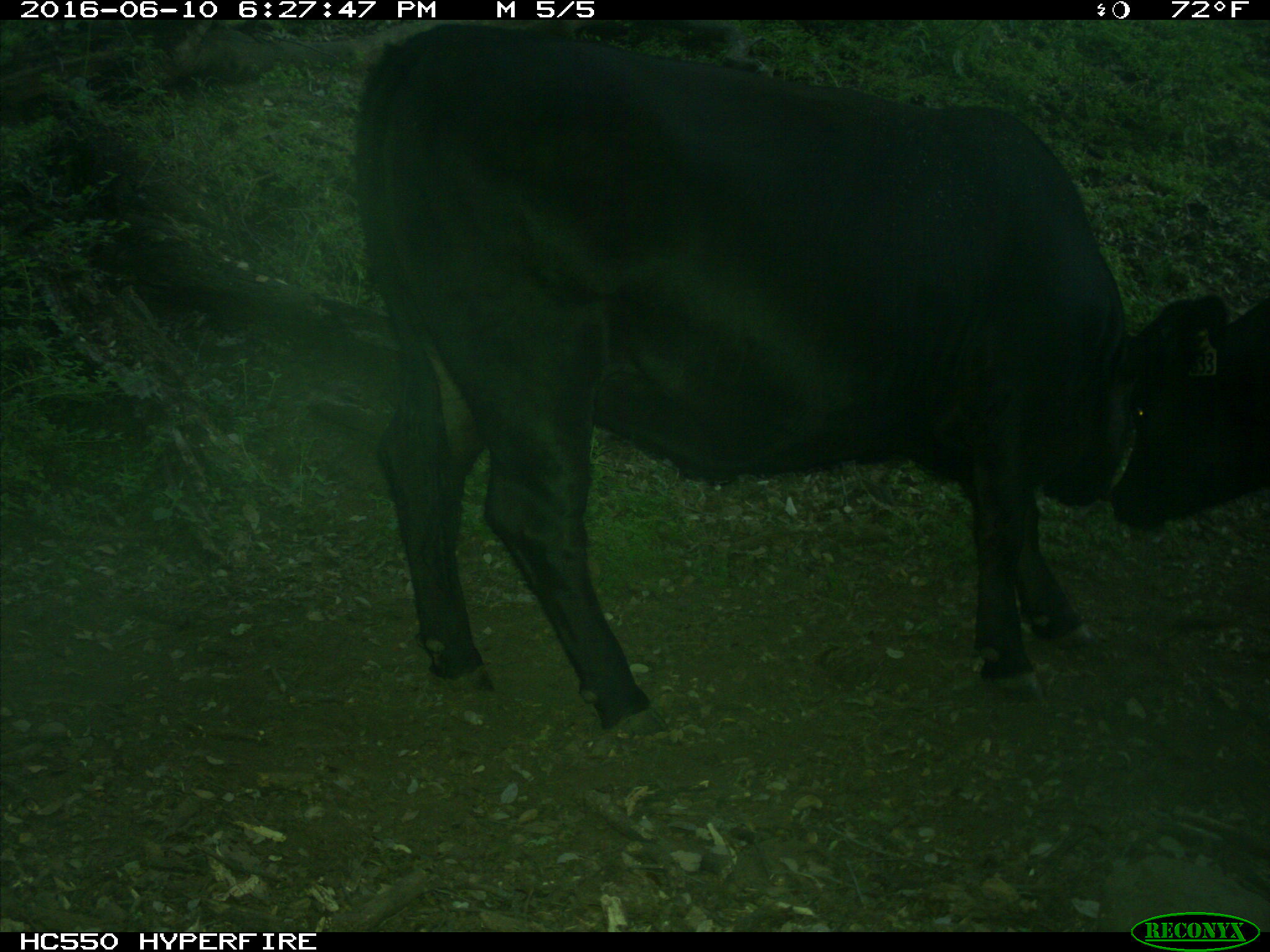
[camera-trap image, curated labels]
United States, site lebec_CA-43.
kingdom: Animalia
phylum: Chordata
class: Mammalia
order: Artiodactyla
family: Bovidae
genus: Bos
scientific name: Bos taurus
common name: domestic cow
Bos taurus (domestic cow).